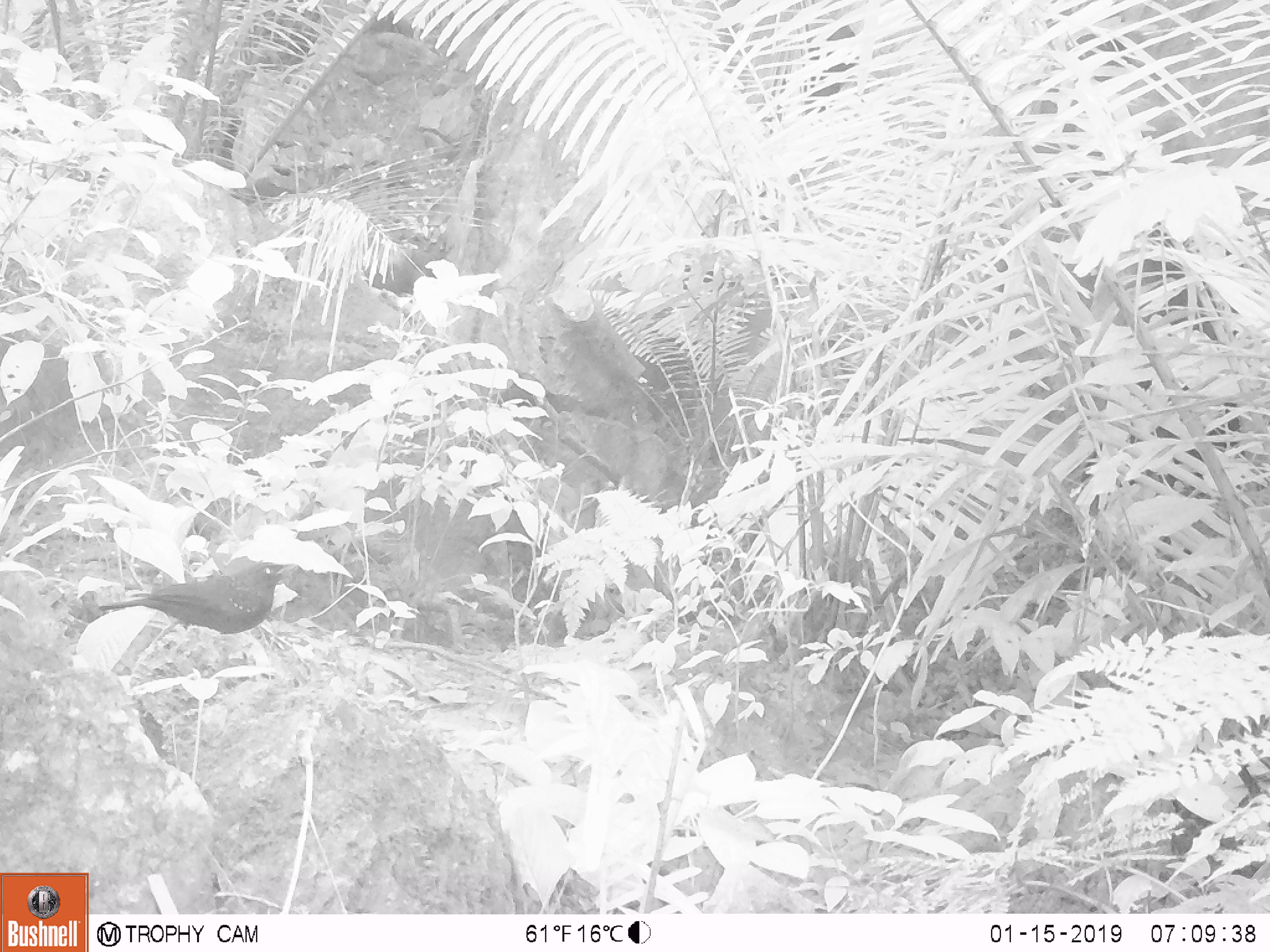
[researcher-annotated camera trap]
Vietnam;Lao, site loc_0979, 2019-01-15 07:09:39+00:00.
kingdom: Animalia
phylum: Chordata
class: Aves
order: Passeriformes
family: Muscicapidae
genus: Myophonus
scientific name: Myophonus caeruleus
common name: blue whistling thrush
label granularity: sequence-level